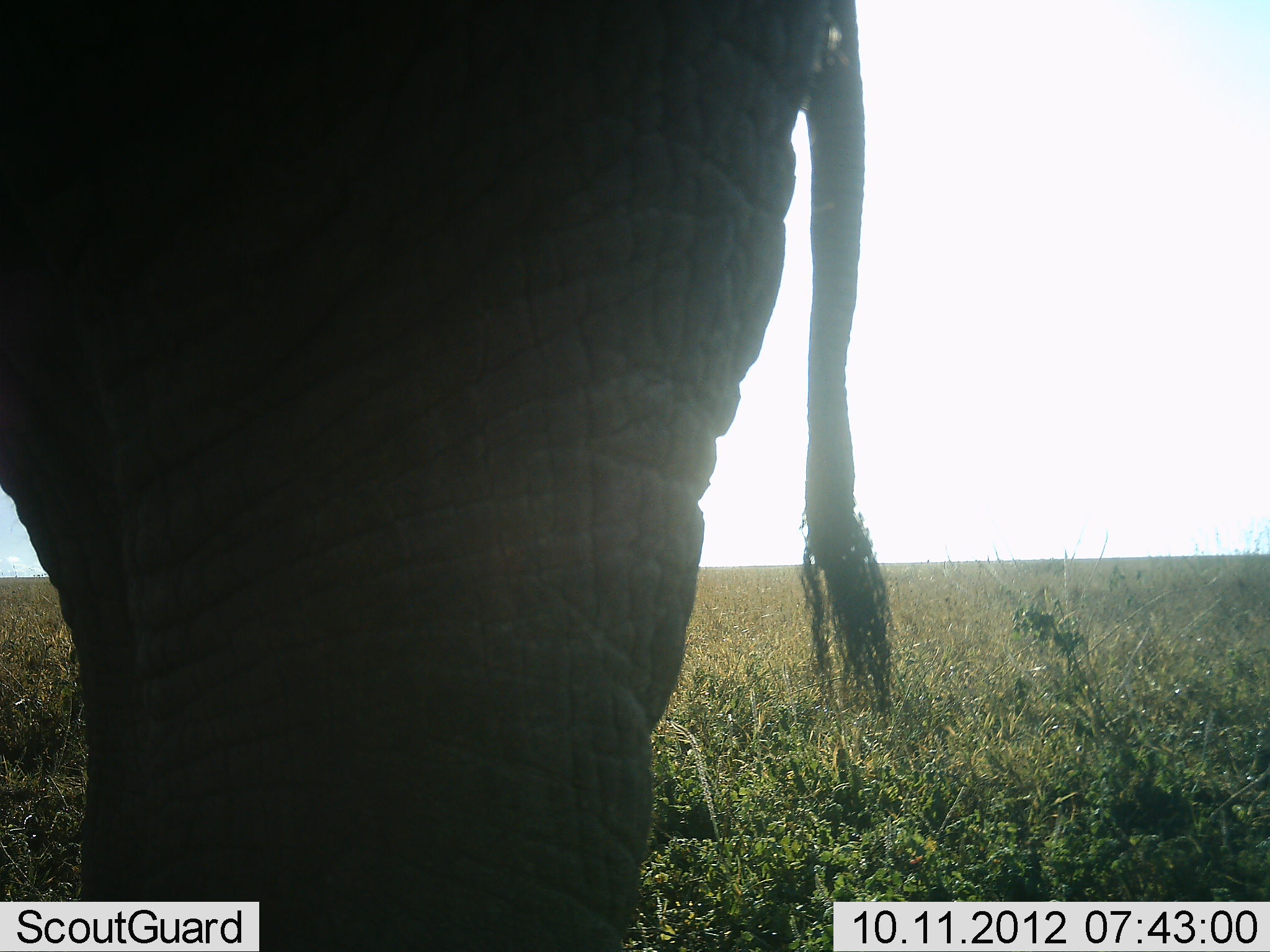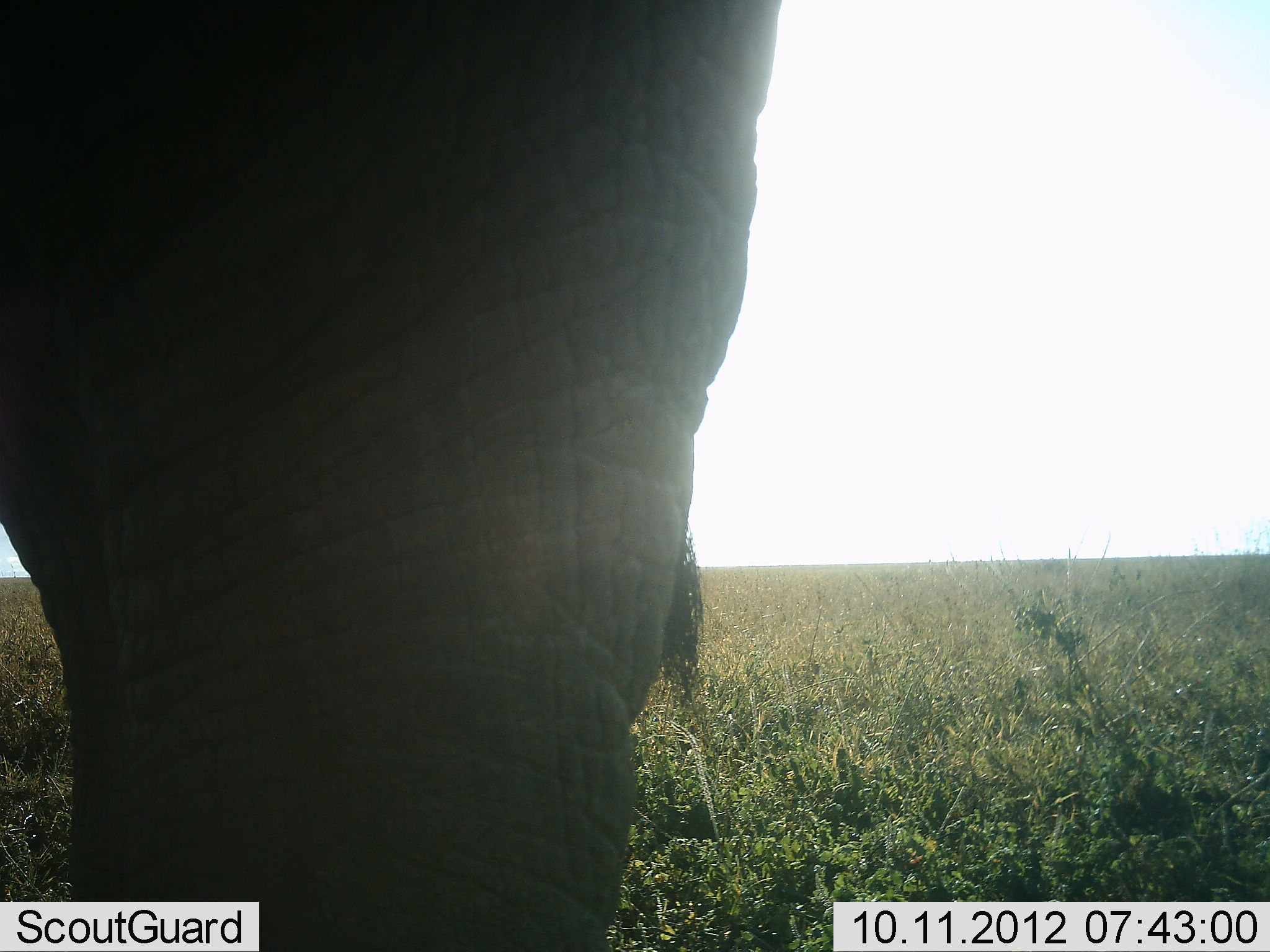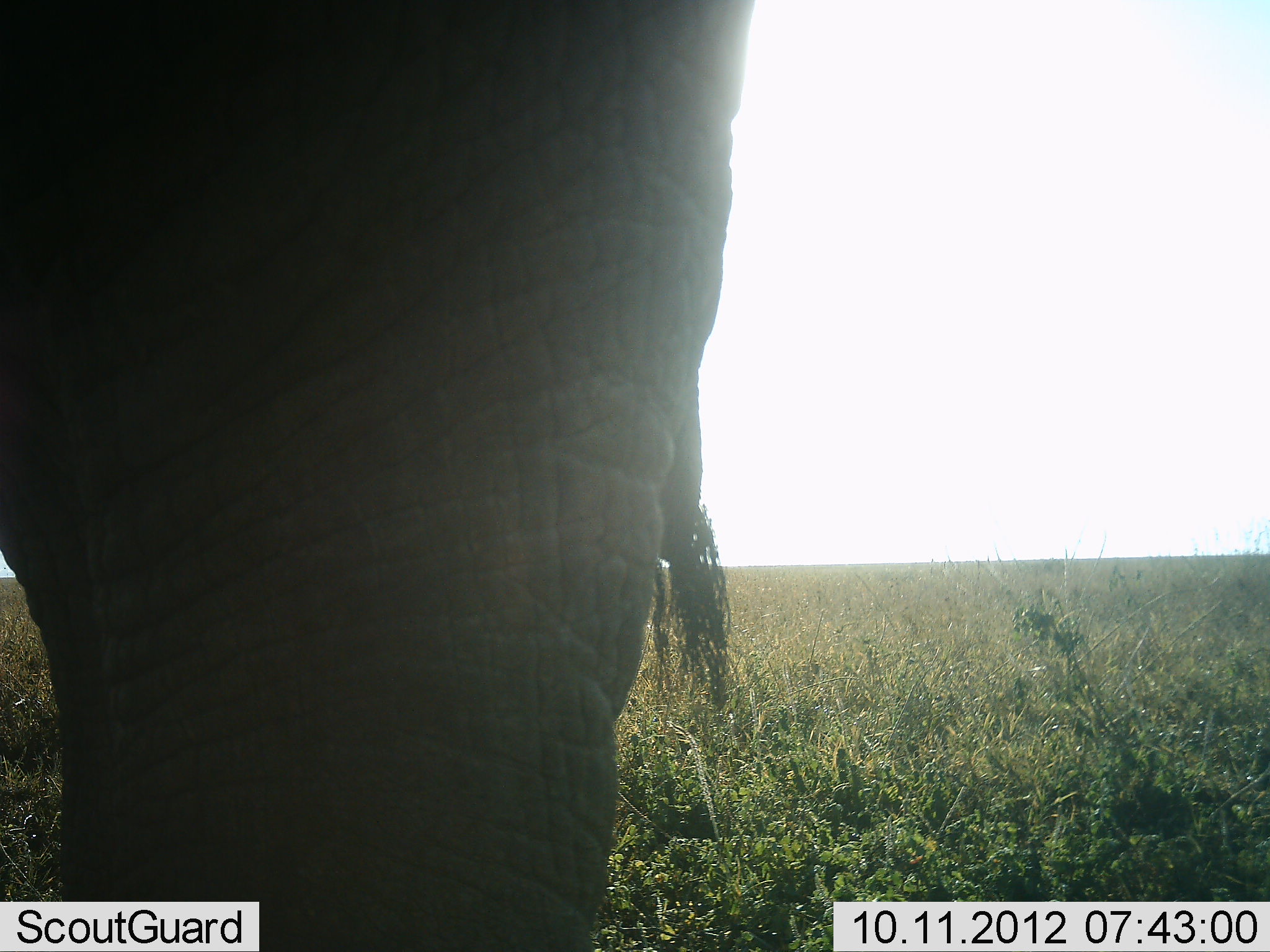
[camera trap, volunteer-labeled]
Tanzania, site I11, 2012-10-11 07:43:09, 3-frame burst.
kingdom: Animalia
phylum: Chordata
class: Mammalia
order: Proboscidea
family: Elephantidae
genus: Loxodonta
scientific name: Loxodonta africana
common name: african bush elephant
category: elephant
Elephant (african bush elephant) (Loxodonta africana), count 1. Behavior (volunteer vote fractions): standing 90%, resting 0%, moving 10%, interacting 0%. Young present (vote fraction): 0%. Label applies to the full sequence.